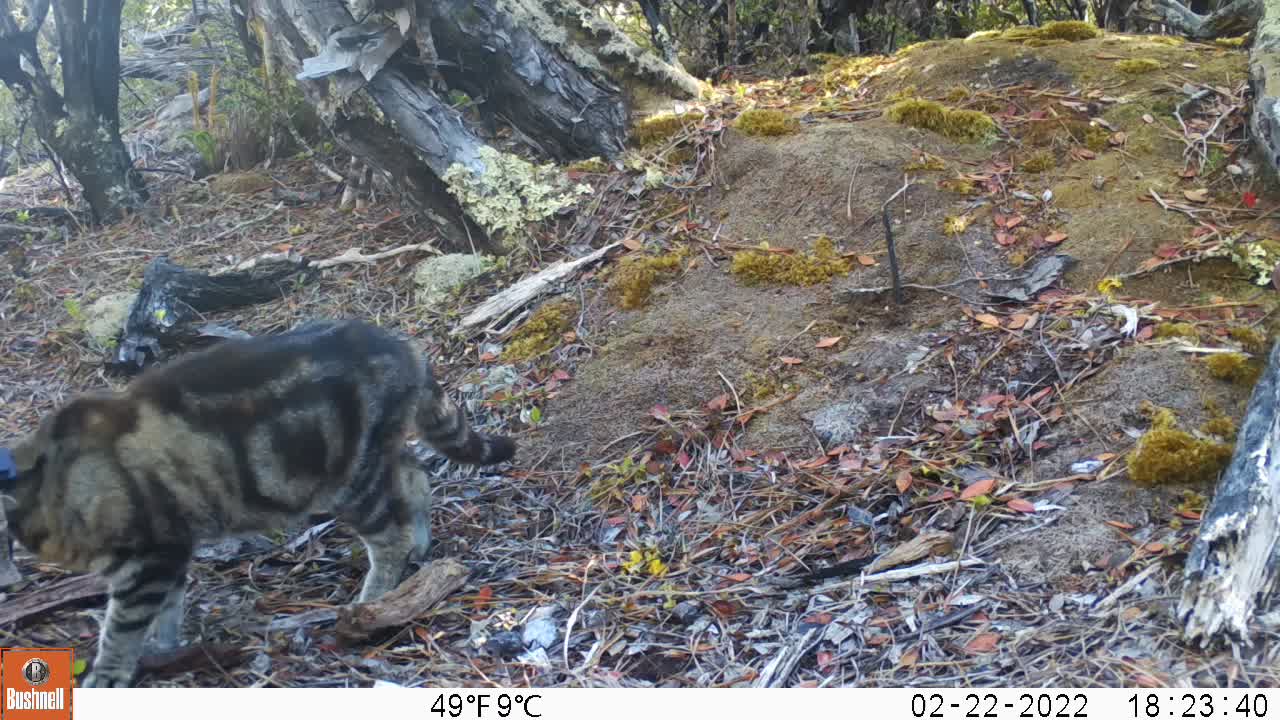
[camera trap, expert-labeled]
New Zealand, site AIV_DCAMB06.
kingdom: Animalia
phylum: Chordata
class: Mammalia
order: Carnivora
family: Felidae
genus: Felis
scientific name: Felis catus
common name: domestic cat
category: cat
Cat (domestic cat) (Felis catus).